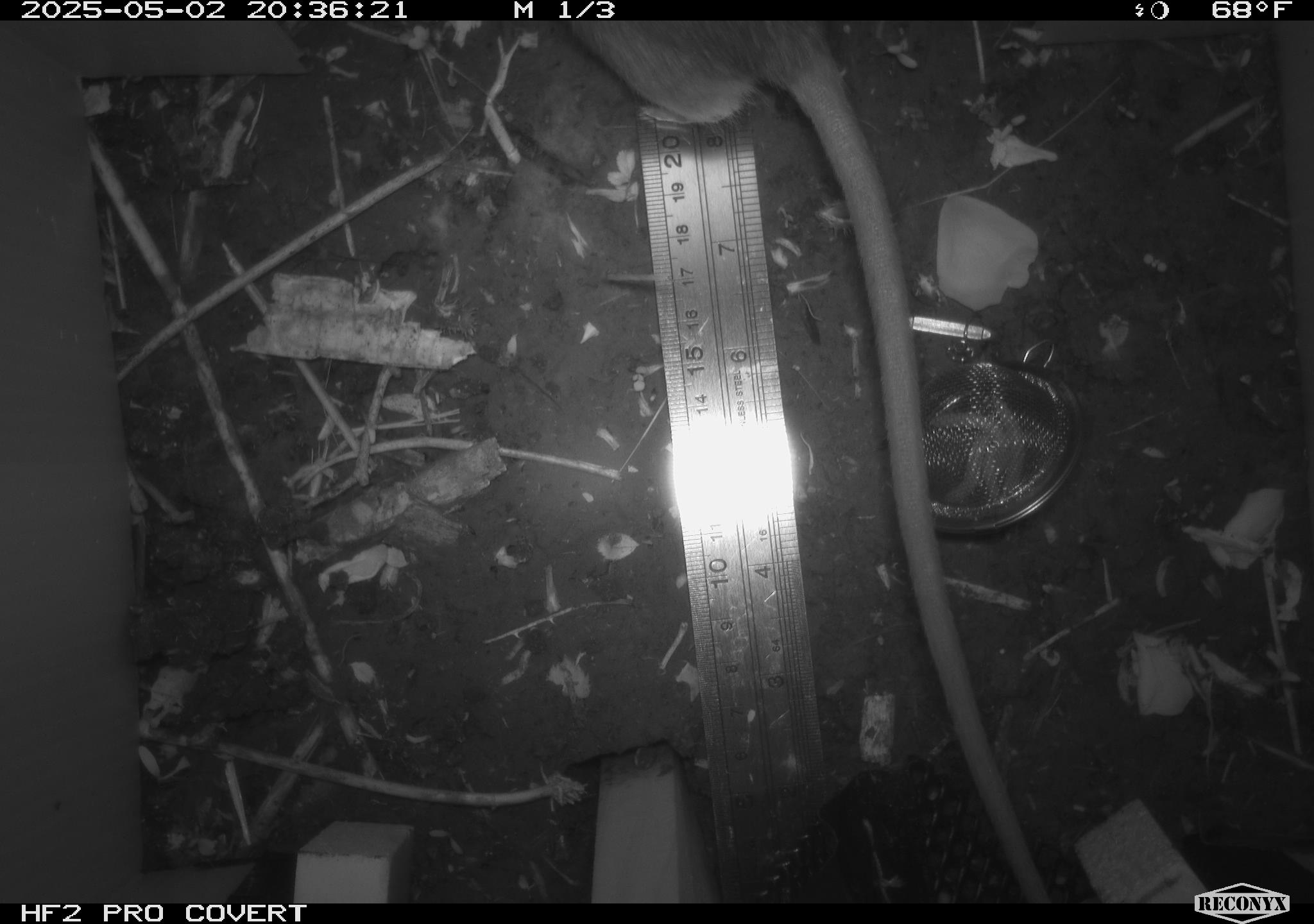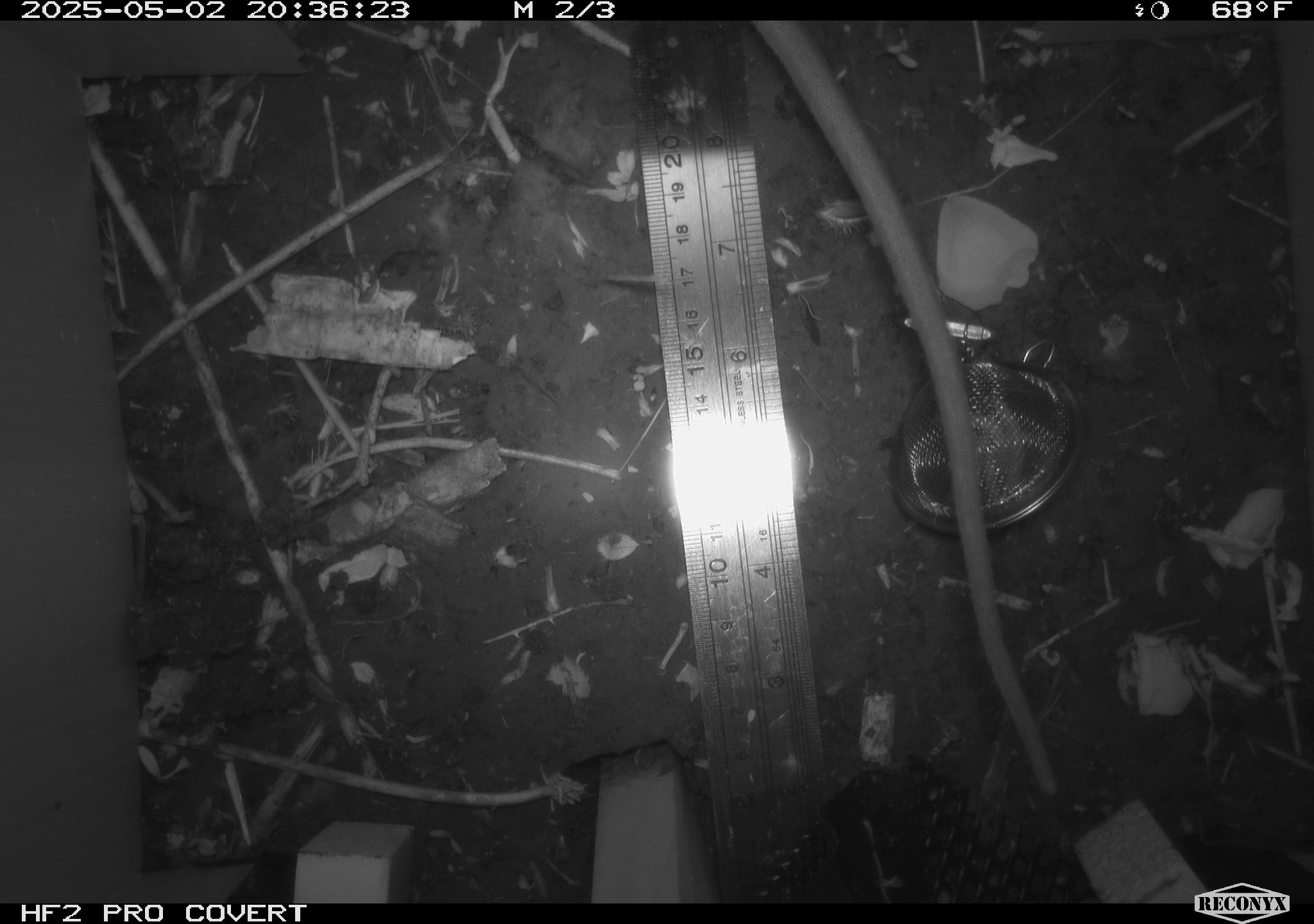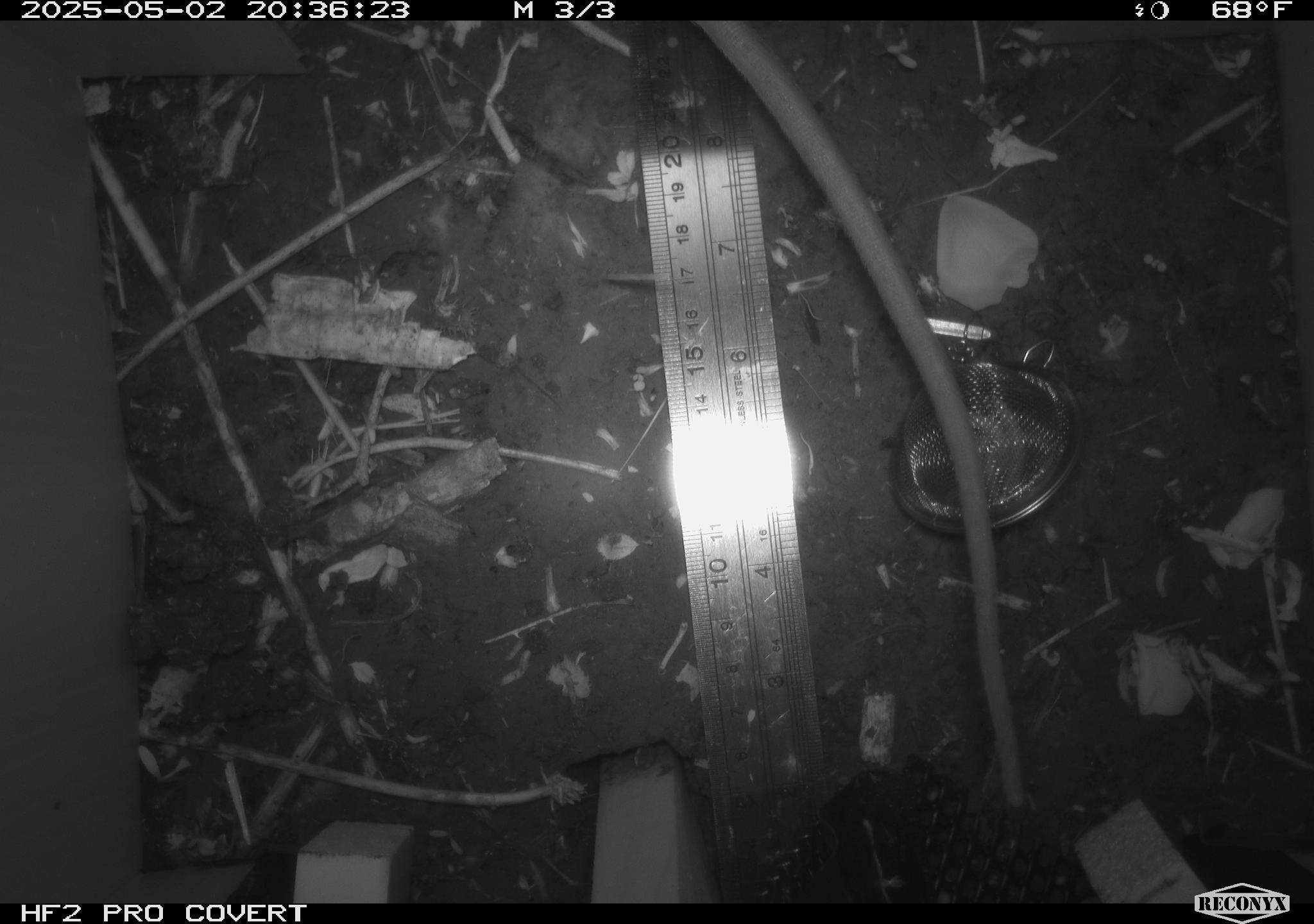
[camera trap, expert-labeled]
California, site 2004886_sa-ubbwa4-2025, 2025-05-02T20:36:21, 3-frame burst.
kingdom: Animalia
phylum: Chordata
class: Mammalia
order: Rodentia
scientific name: Rodentia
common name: rodent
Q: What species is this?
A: Rodent (Rodentia).